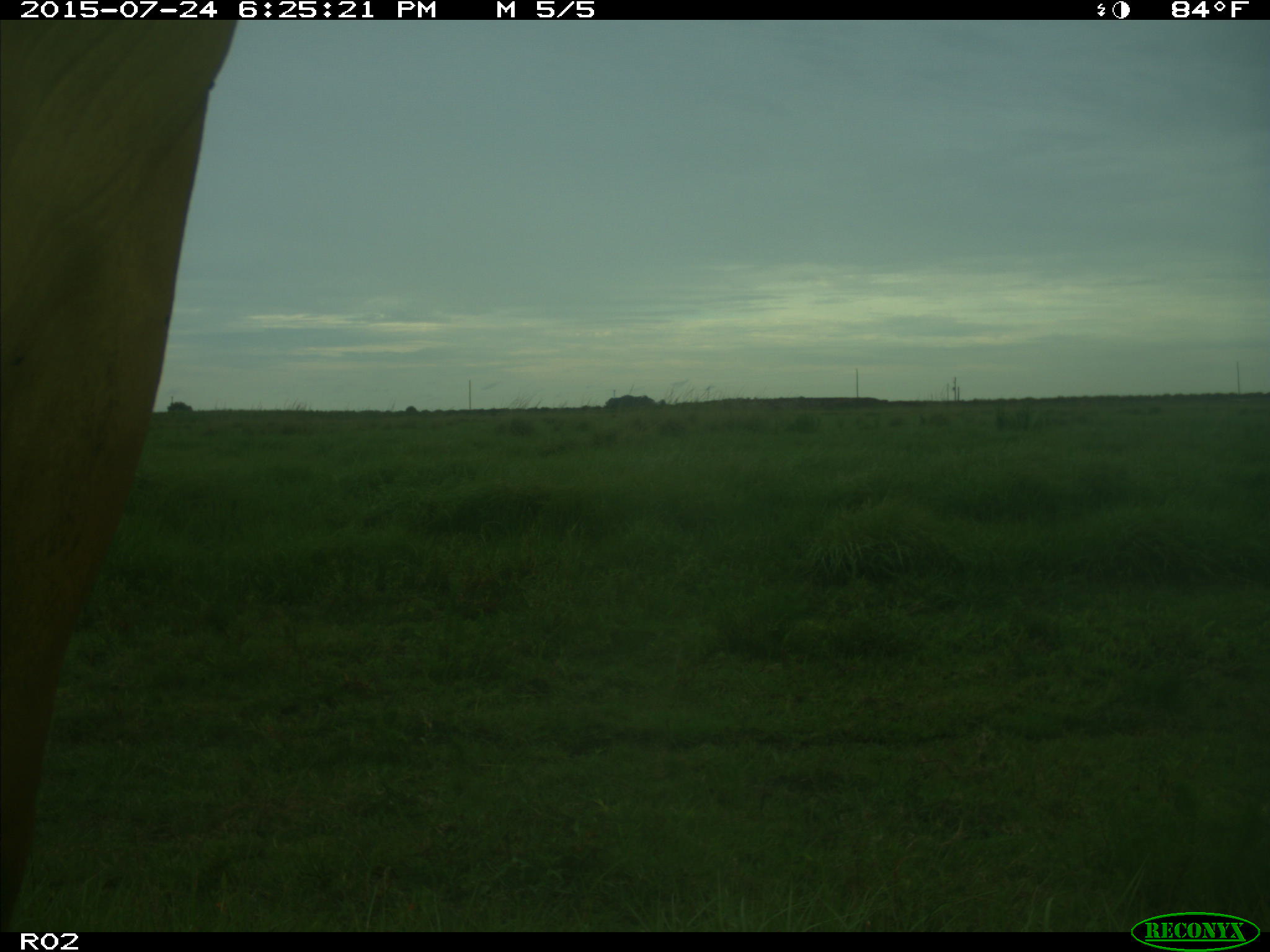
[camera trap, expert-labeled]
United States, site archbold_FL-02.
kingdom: Animalia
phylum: Chordata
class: Mammalia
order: Artiodactyla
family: Bovidae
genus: Bos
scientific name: Bos taurus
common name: domestic cow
Bos taurus (domestic cow).